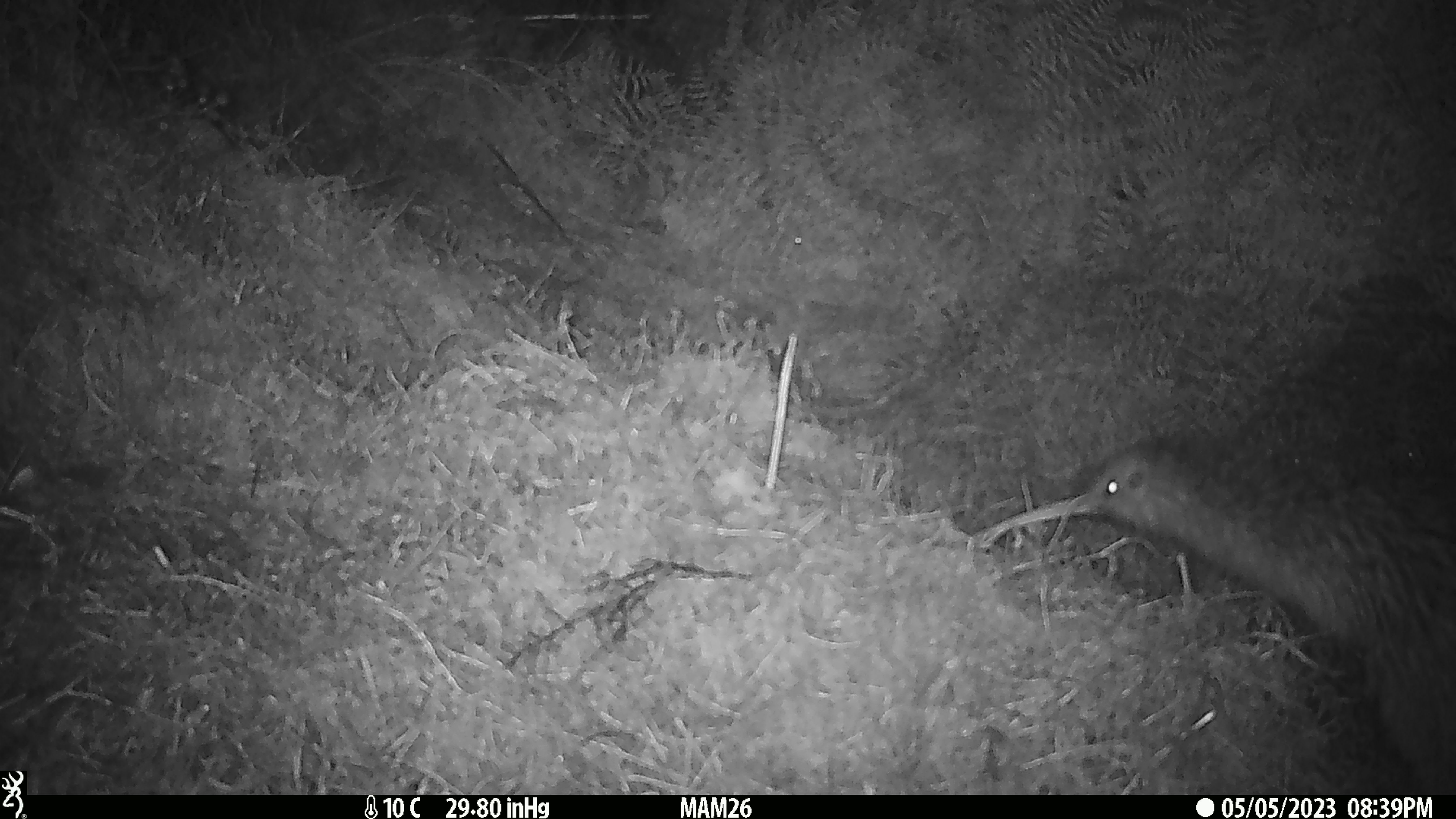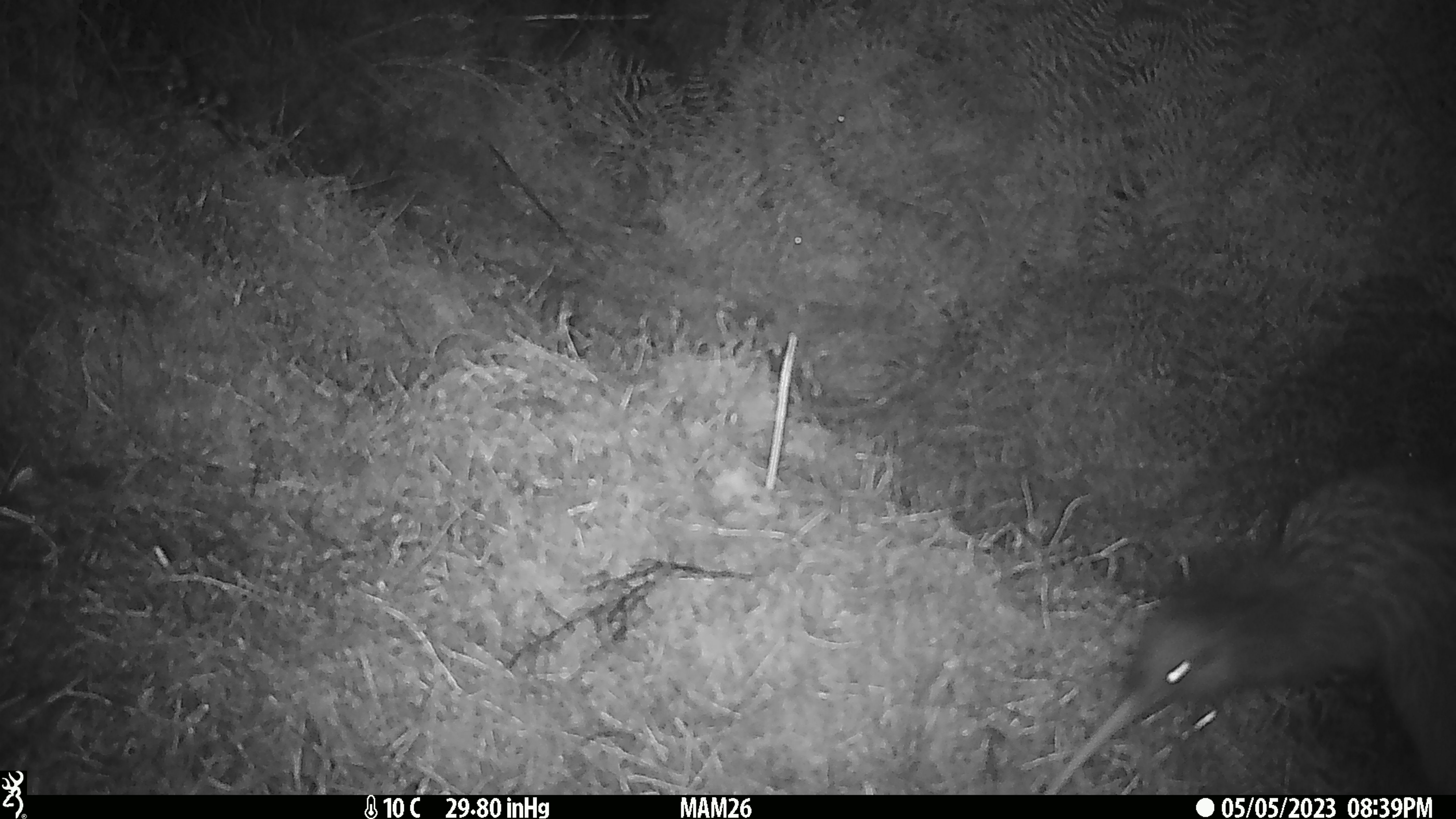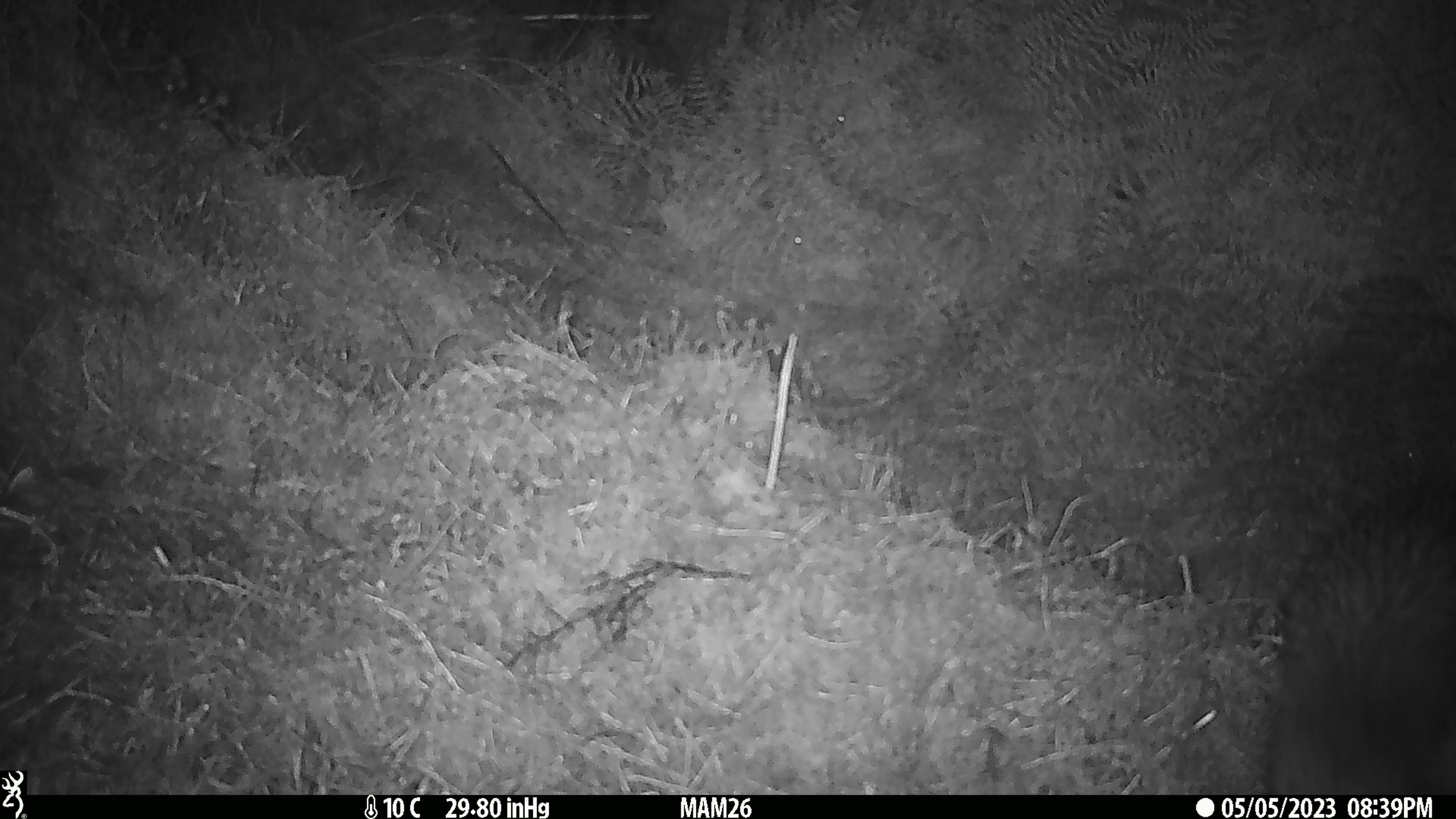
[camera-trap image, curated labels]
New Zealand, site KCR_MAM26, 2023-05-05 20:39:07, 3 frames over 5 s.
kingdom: Animalia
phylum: Chordata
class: Aves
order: Apterygiformes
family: Apterygidae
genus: Apteryx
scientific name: Apteryx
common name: kiwi